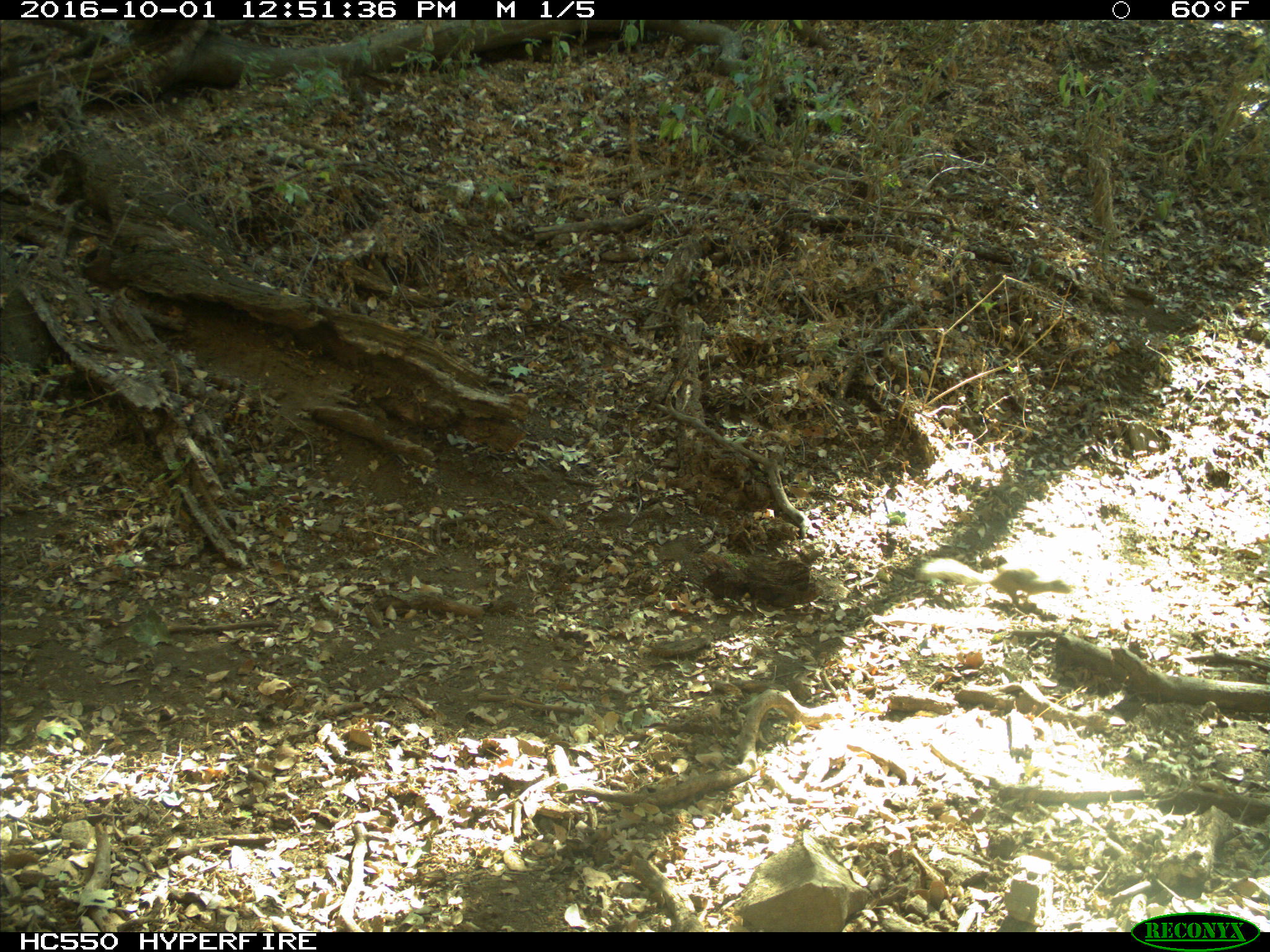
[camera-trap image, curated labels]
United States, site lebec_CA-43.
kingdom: Animalia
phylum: Chordata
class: Mammalia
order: Rodentia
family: Sciuridae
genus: Otospermophilus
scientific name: Otospermophilus beecheyi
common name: california ground squirrel